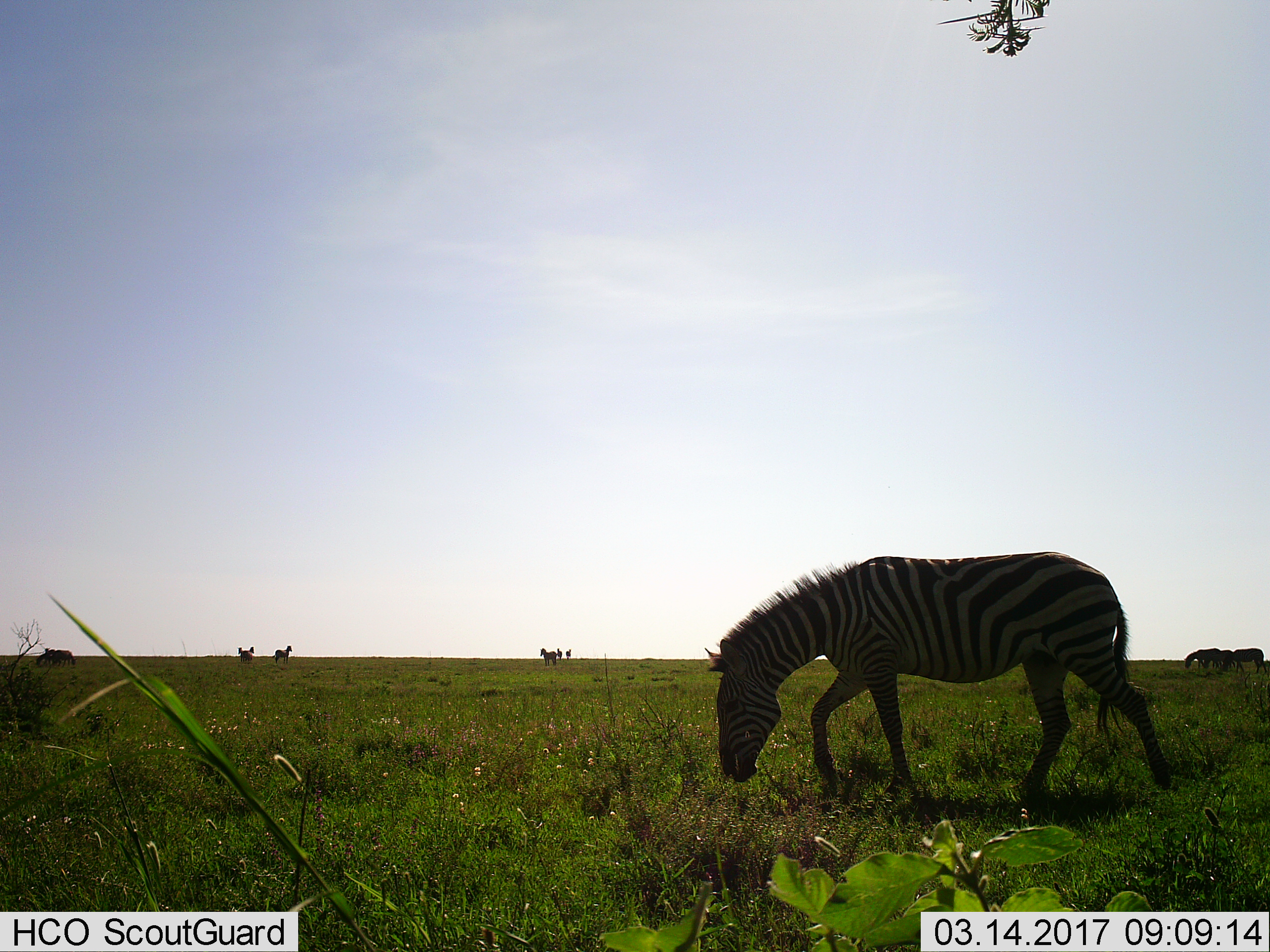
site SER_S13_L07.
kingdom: Animalia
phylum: Chordata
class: Mammalia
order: Perissodactyla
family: Equidae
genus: Equus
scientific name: Equus quagga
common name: plains zebra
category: zebraplains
Zebraplains (plains zebra) (Equus quagga), count 9. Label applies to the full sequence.